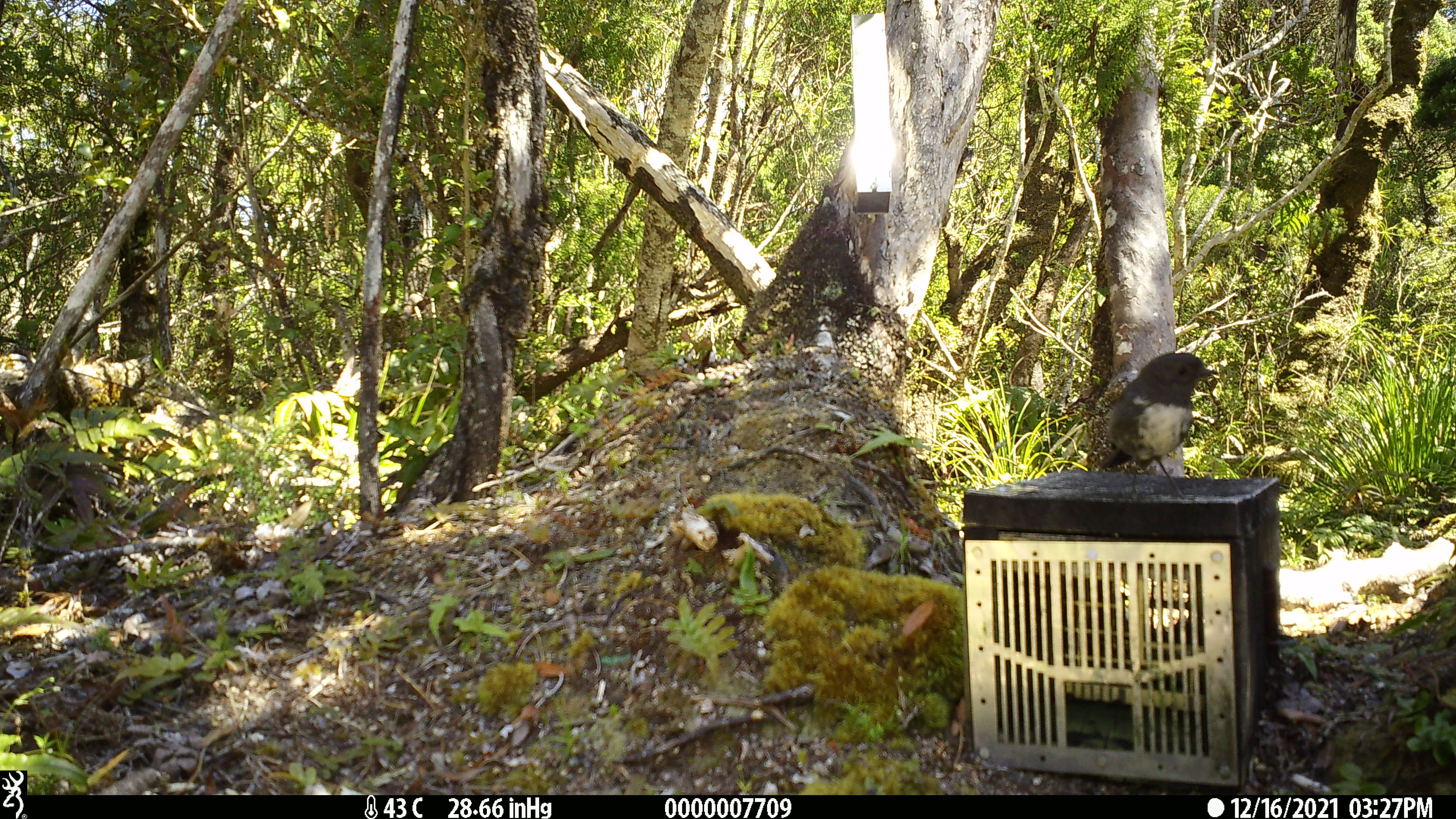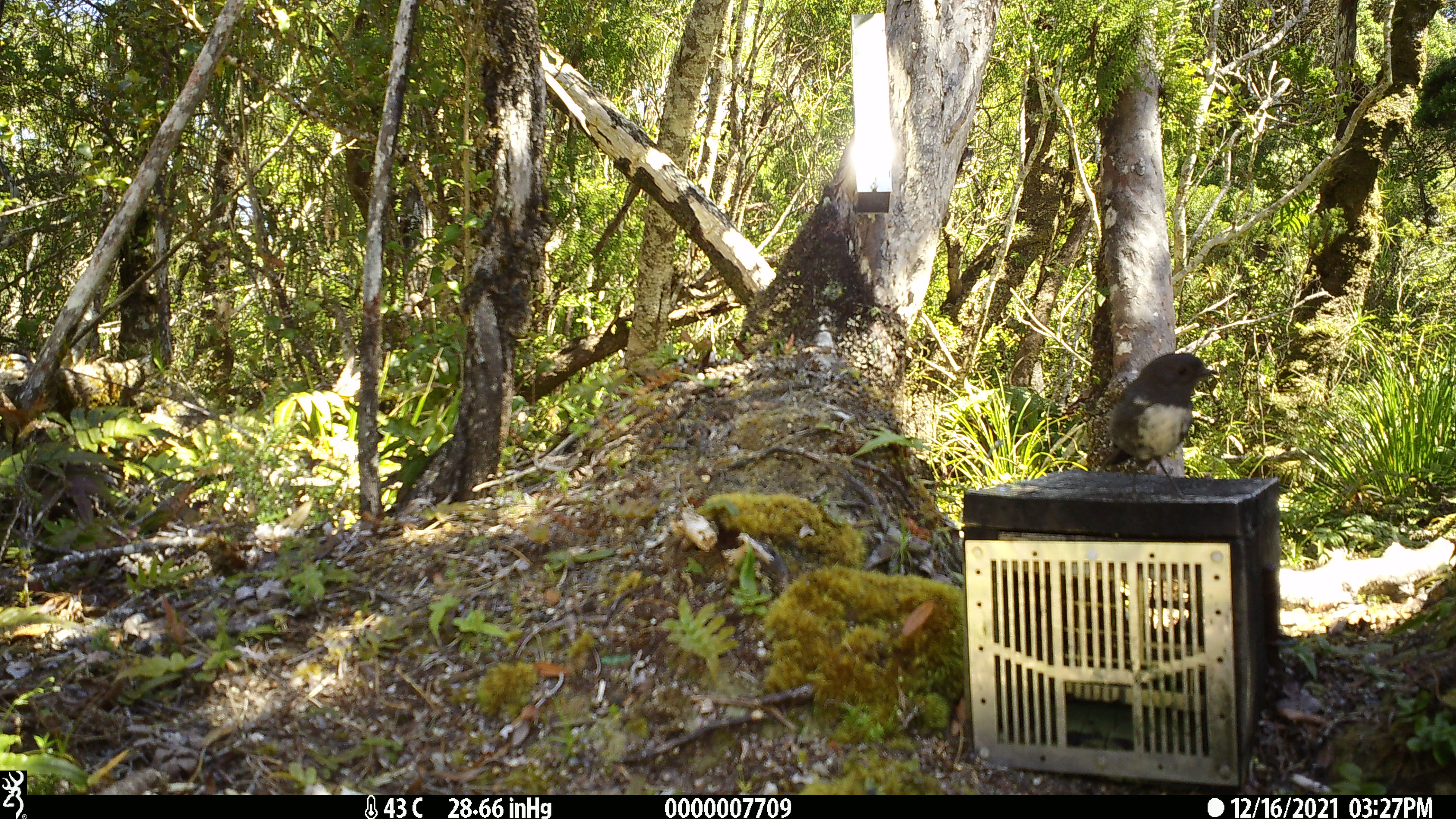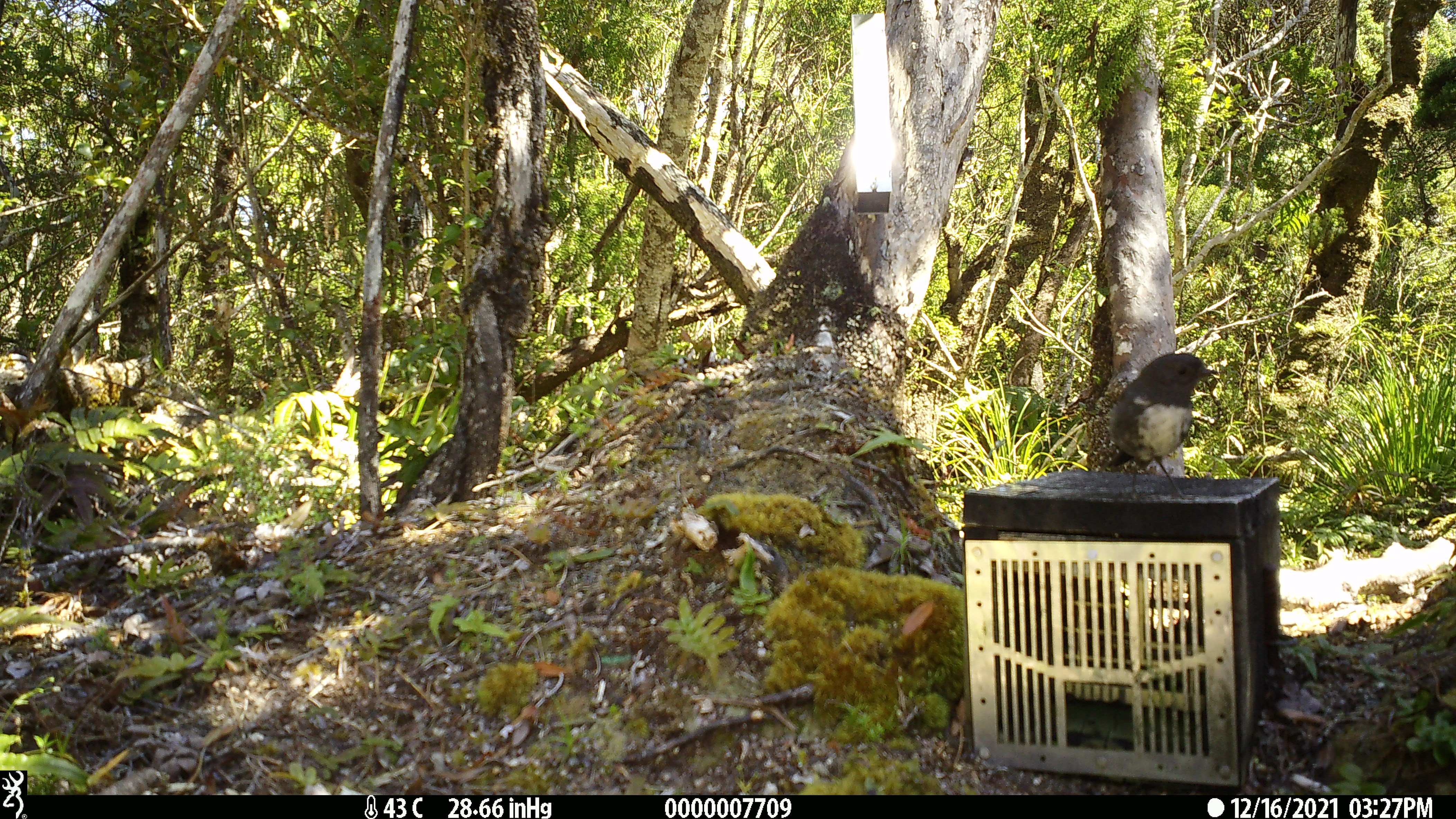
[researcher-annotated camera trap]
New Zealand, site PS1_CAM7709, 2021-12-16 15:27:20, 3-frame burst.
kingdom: Animalia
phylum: Chordata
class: Aves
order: Passeriformes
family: Petroicidae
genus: Petroica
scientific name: Petroica australis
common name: new zealand robin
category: robin